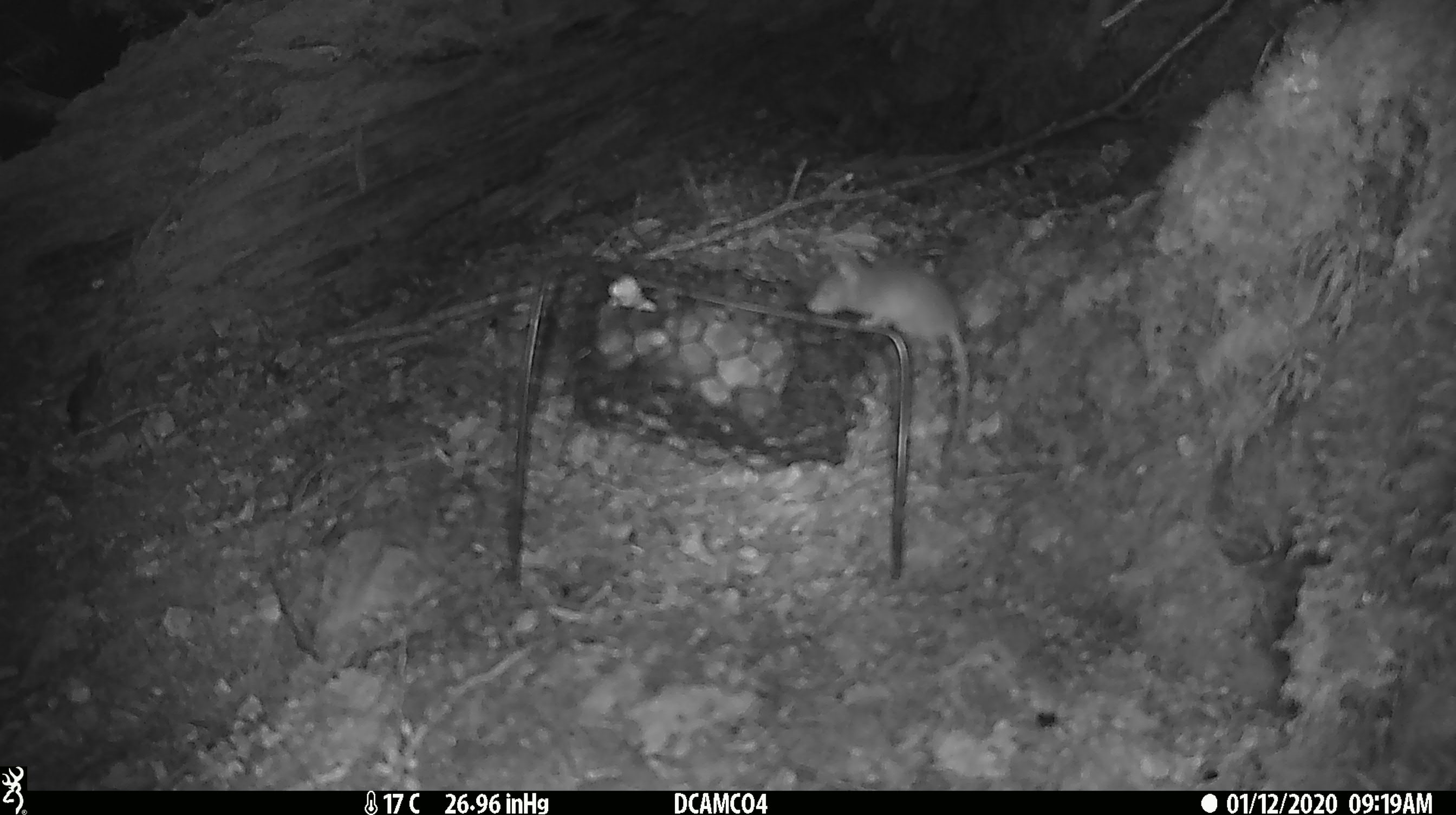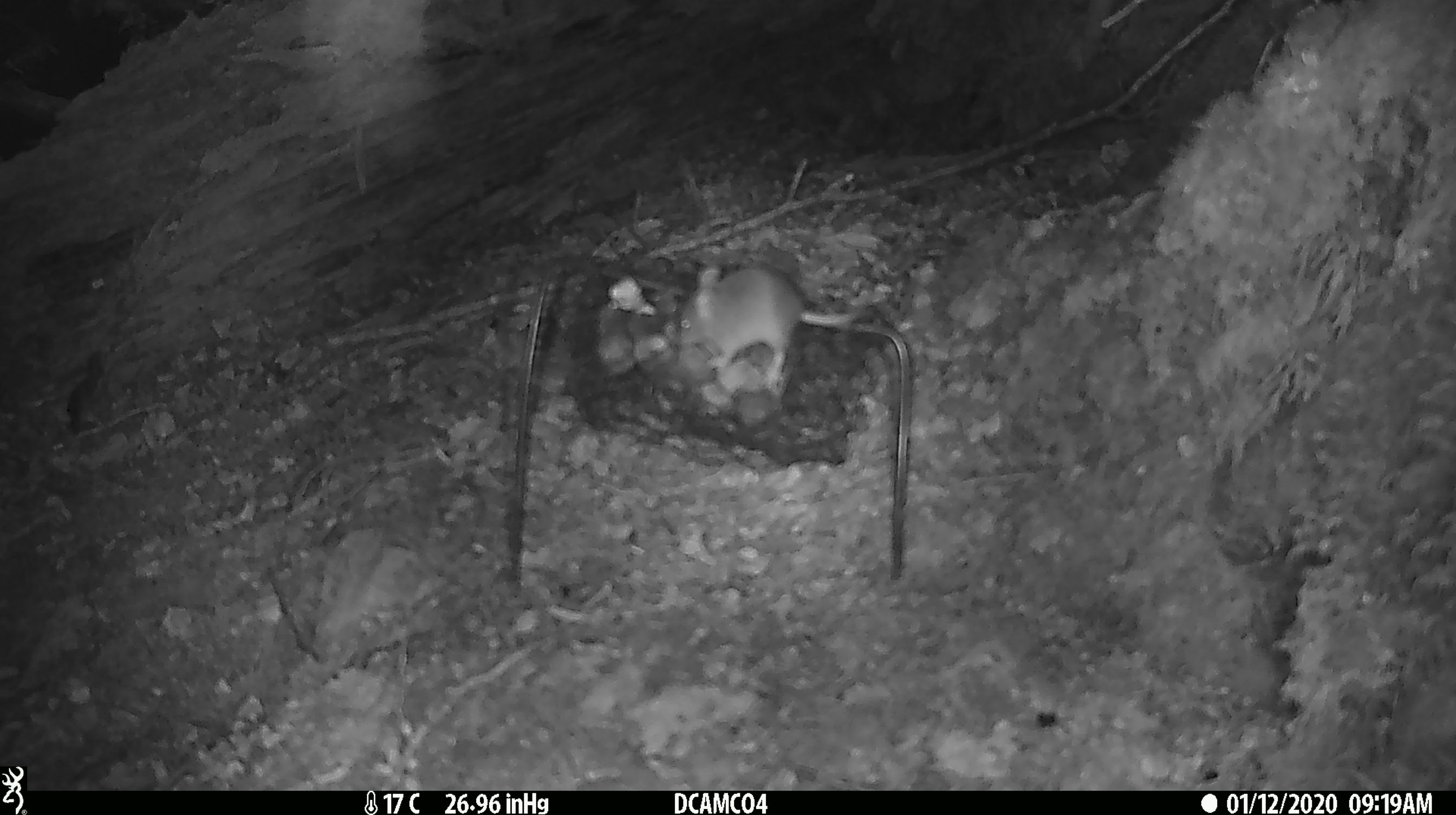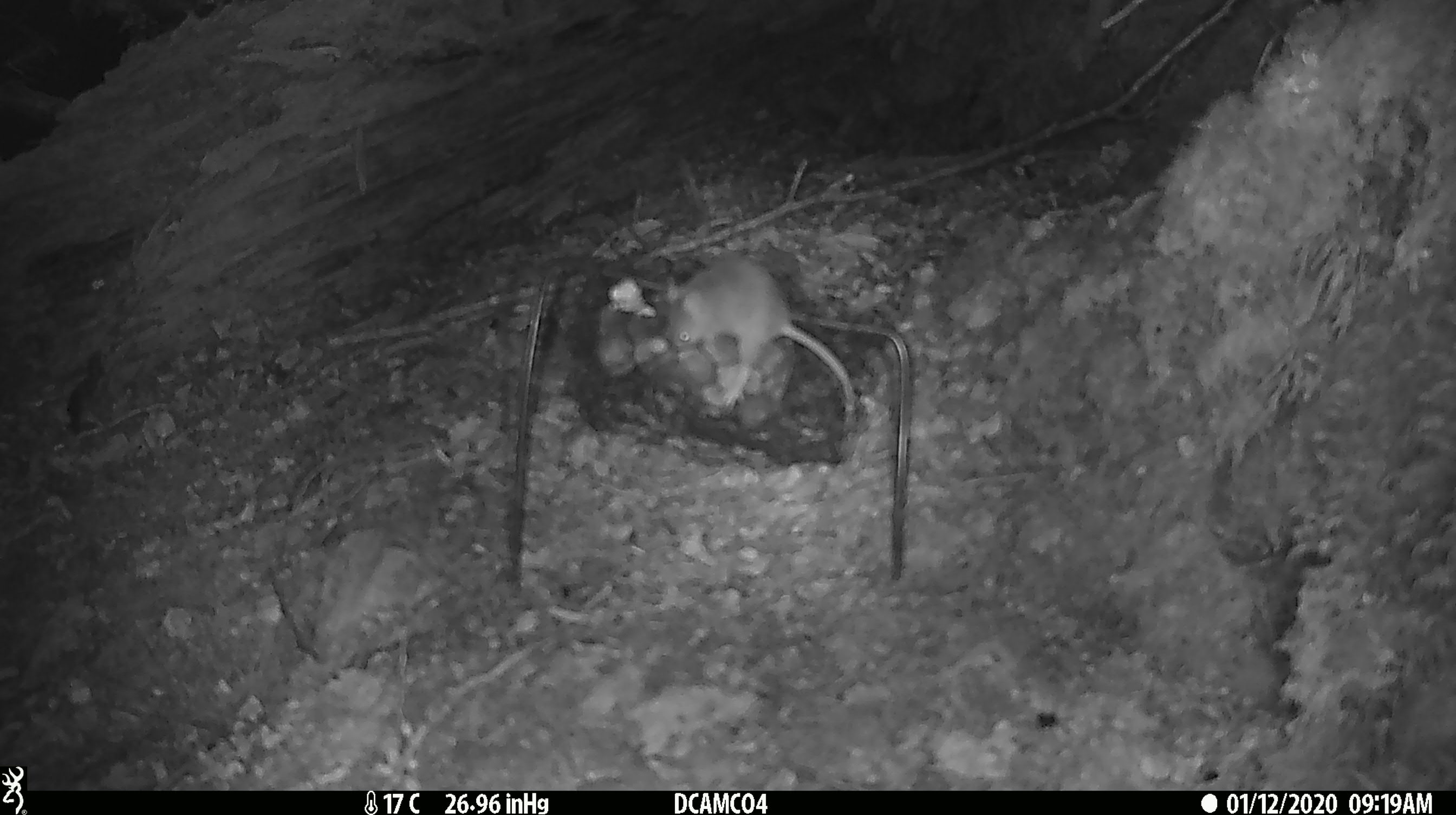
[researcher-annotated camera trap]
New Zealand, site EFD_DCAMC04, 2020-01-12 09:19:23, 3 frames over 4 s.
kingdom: Animalia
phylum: Chordata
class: Mammalia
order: Rodentia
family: Muridae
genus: Mus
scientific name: Mus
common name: mouse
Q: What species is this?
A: Mouse (Mus).